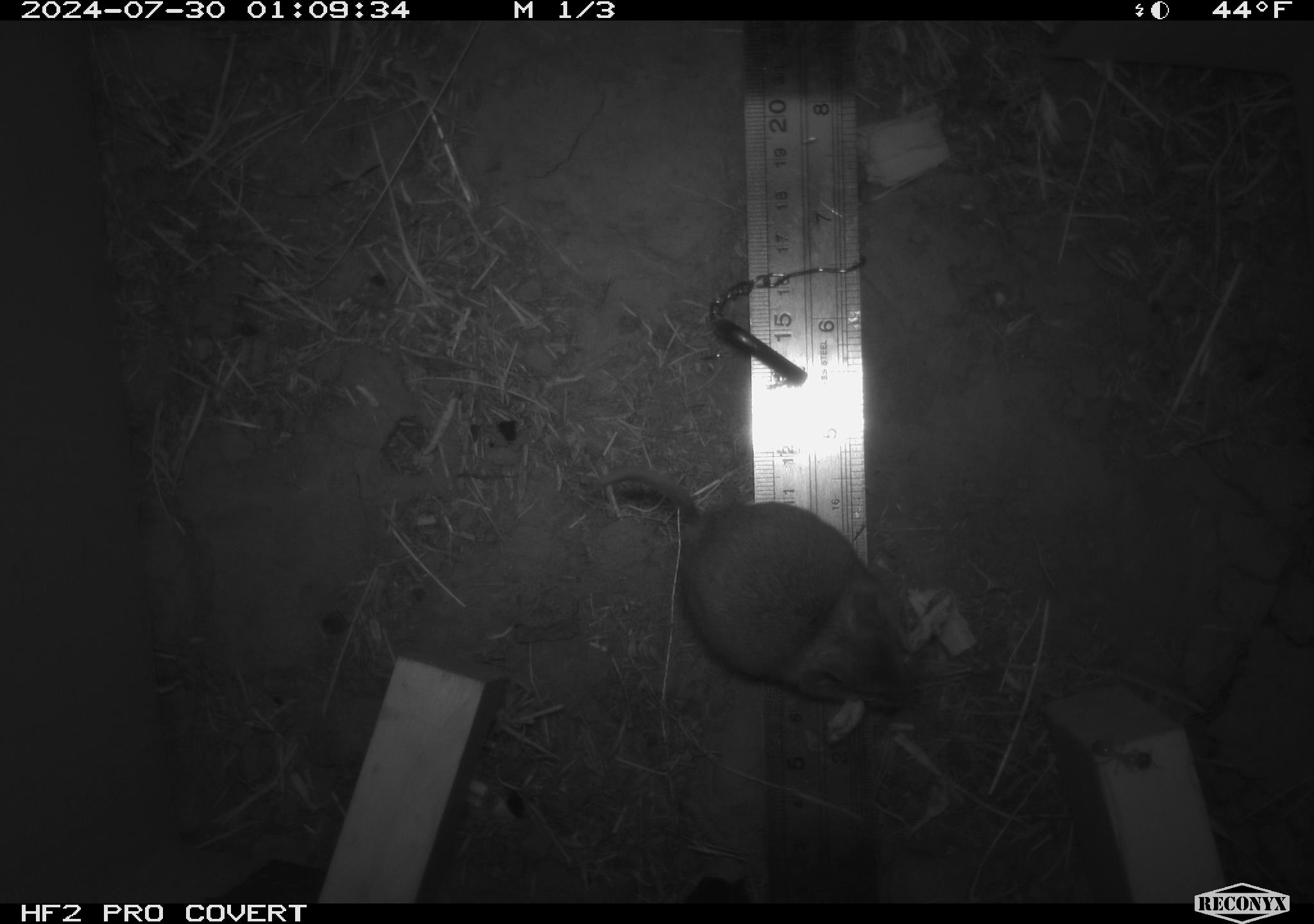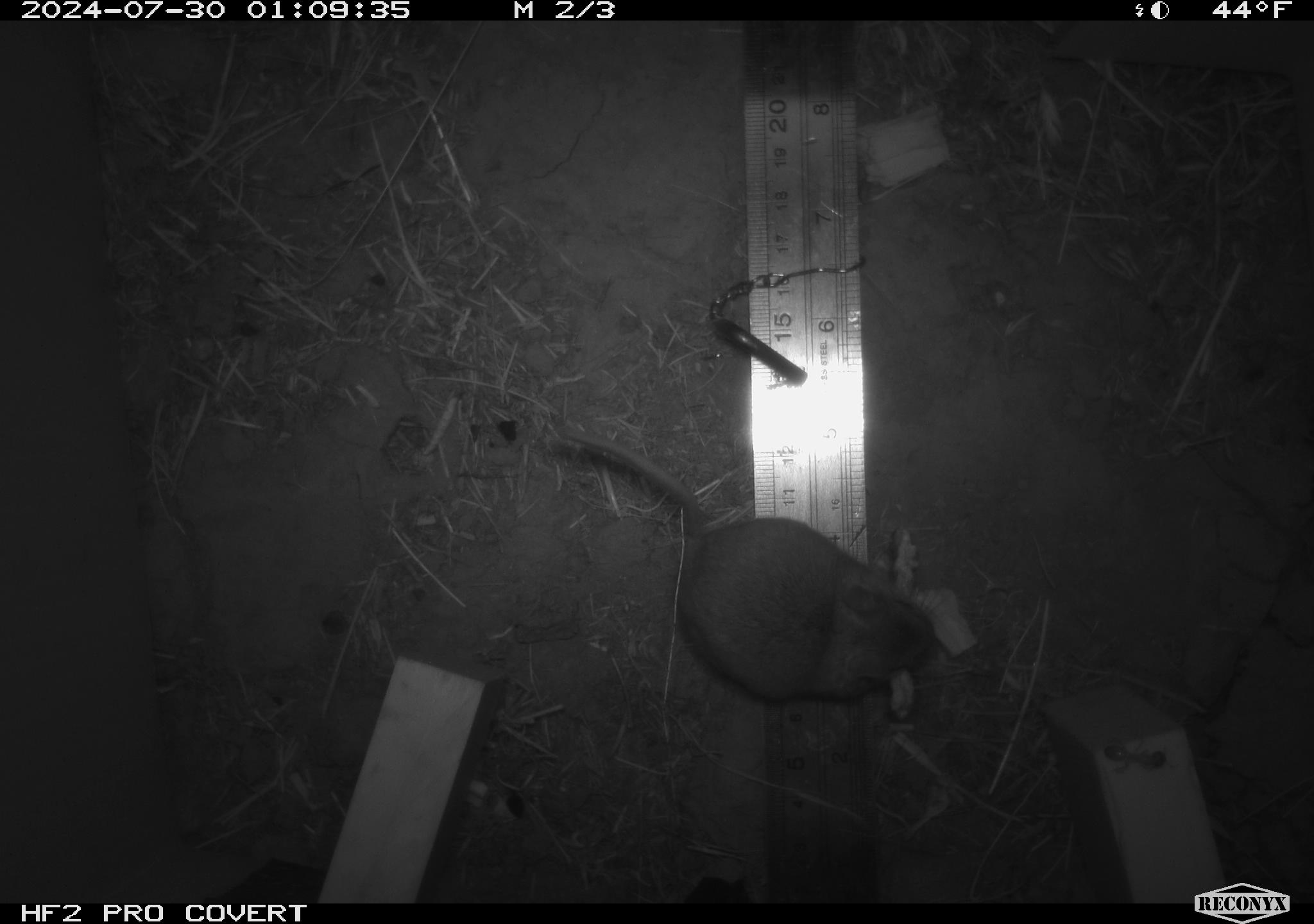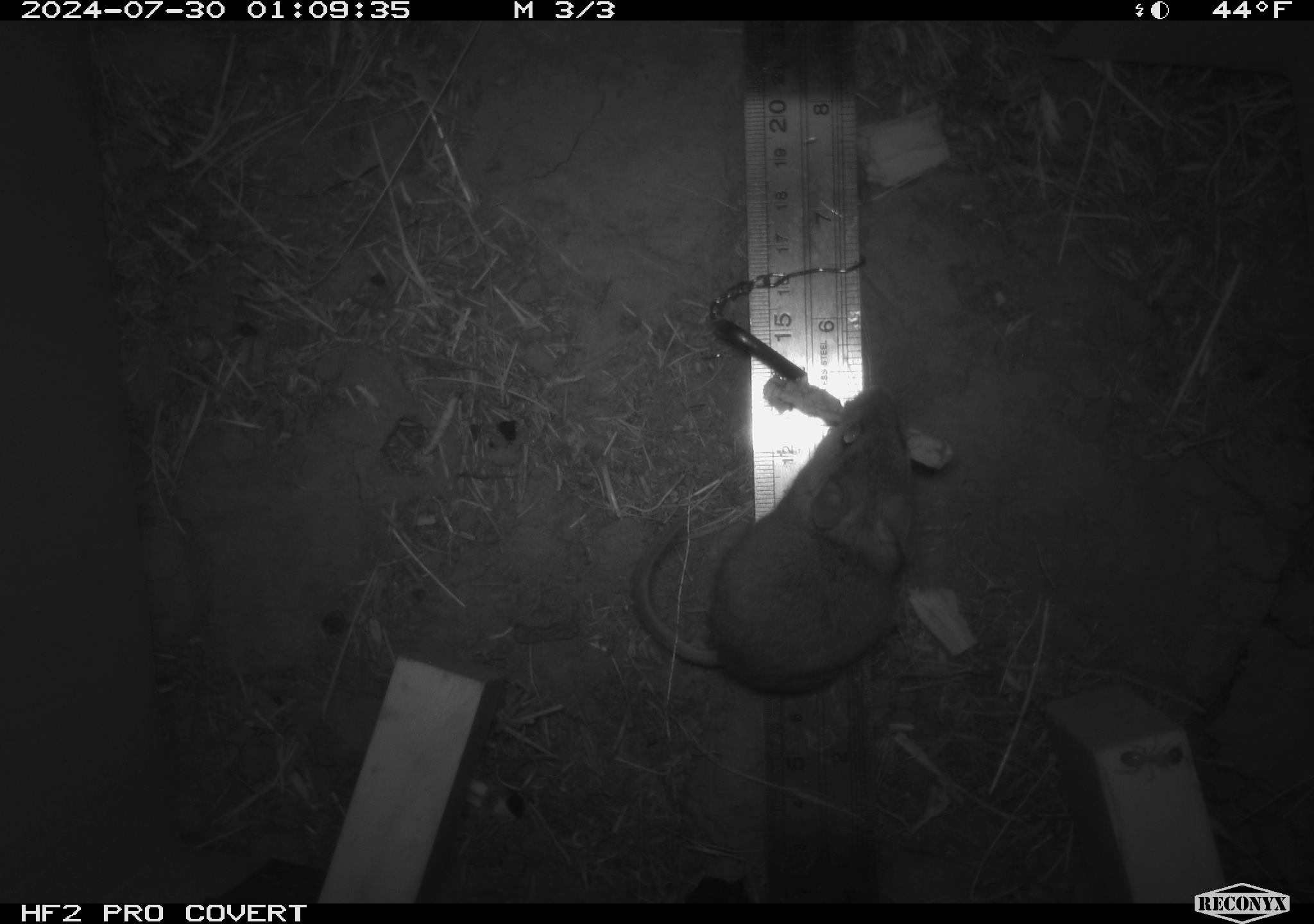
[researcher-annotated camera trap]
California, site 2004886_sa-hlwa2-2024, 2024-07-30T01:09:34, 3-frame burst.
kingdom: Animalia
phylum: Chordata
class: Mammalia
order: Rodentia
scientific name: Rodentia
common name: mouse species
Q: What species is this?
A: Mouse species (Rodentia).